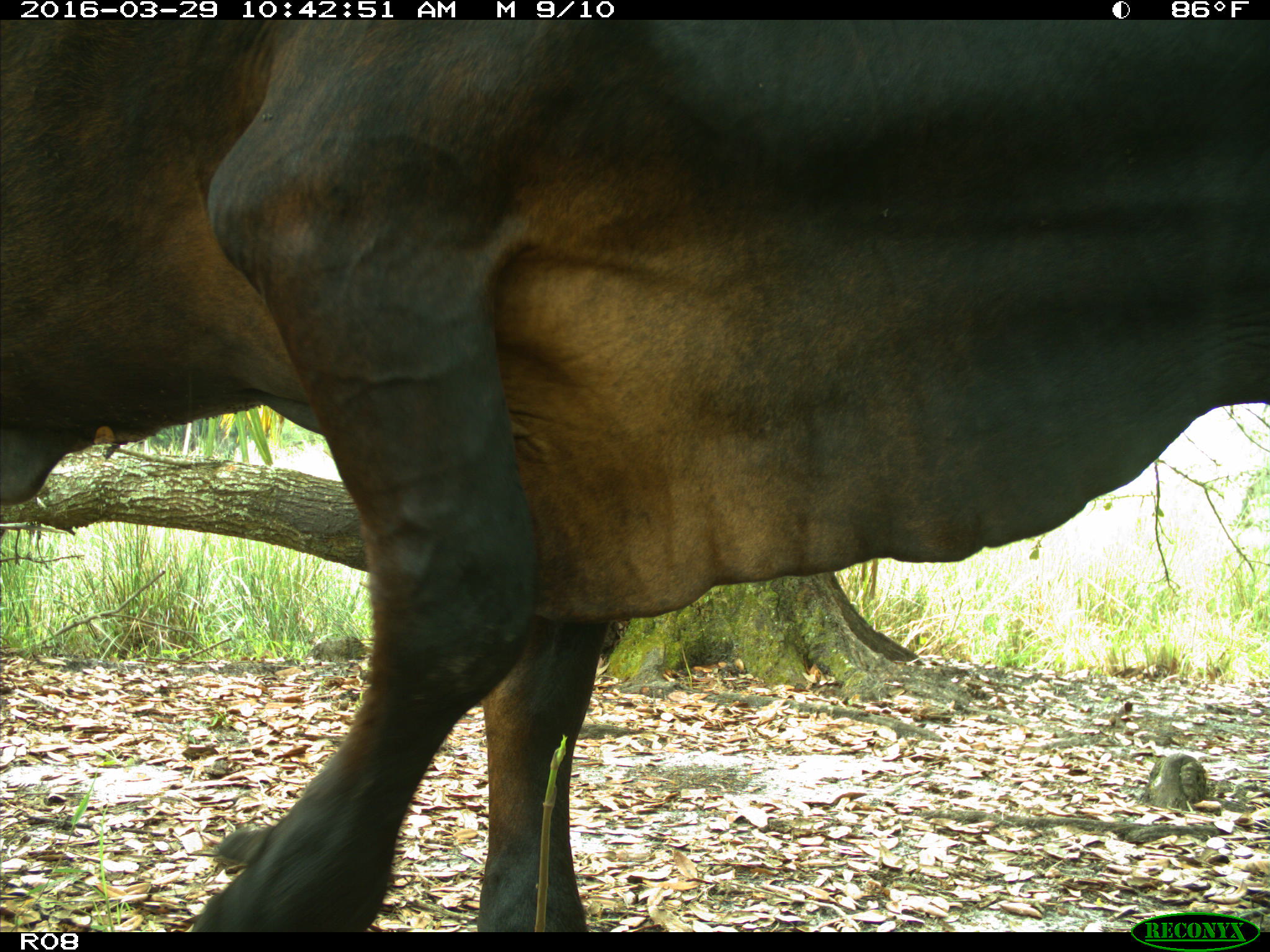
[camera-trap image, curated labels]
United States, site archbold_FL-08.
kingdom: Animalia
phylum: Chordata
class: Mammalia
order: Artiodactyla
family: Bovidae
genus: Bos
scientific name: Bos taurus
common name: domestic cow